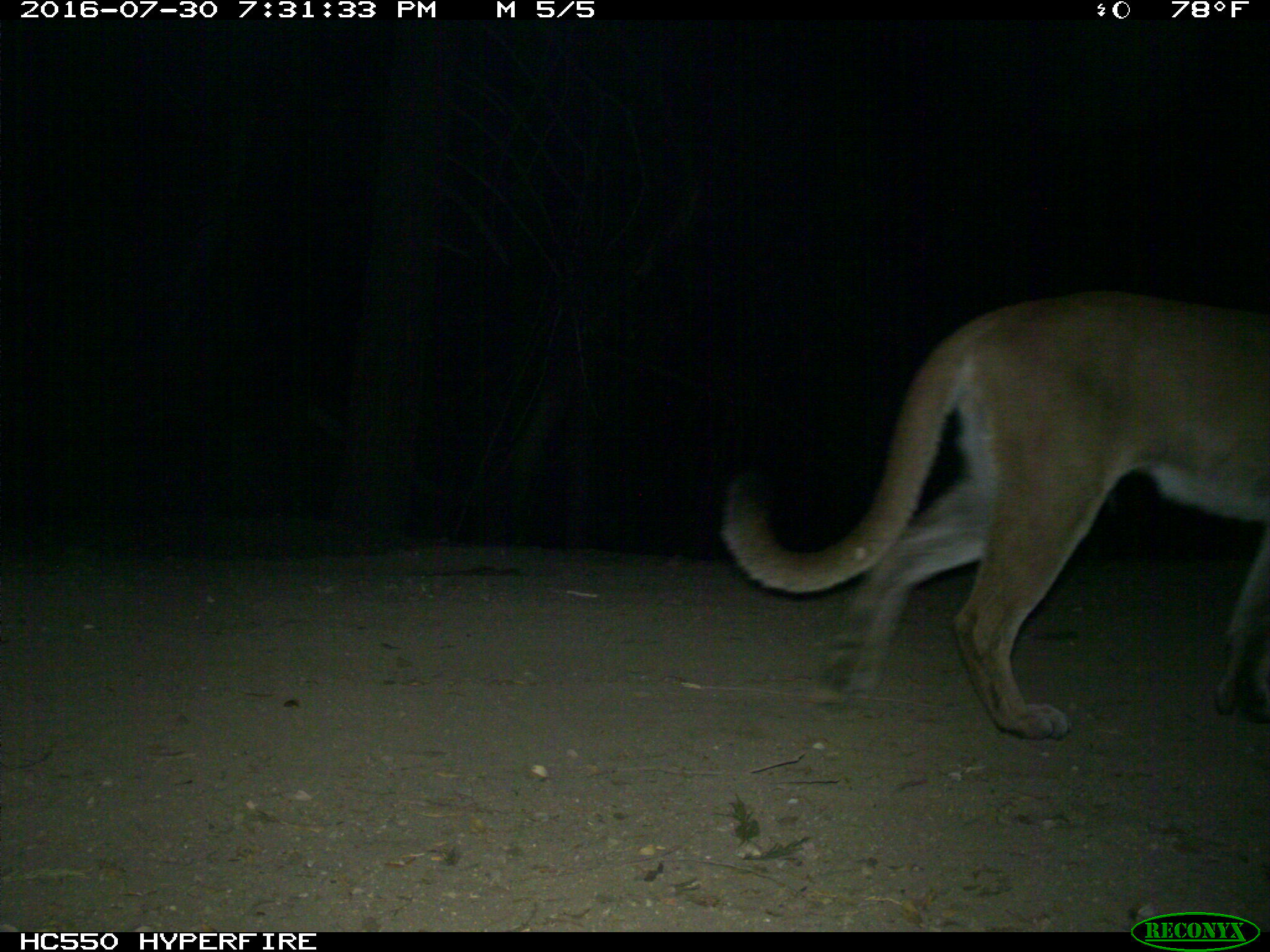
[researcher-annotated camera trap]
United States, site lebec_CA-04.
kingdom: Animalia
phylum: Chordata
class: Mammalia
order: Carnivora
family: Felidae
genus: Puma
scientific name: Puma concolor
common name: mountain lion